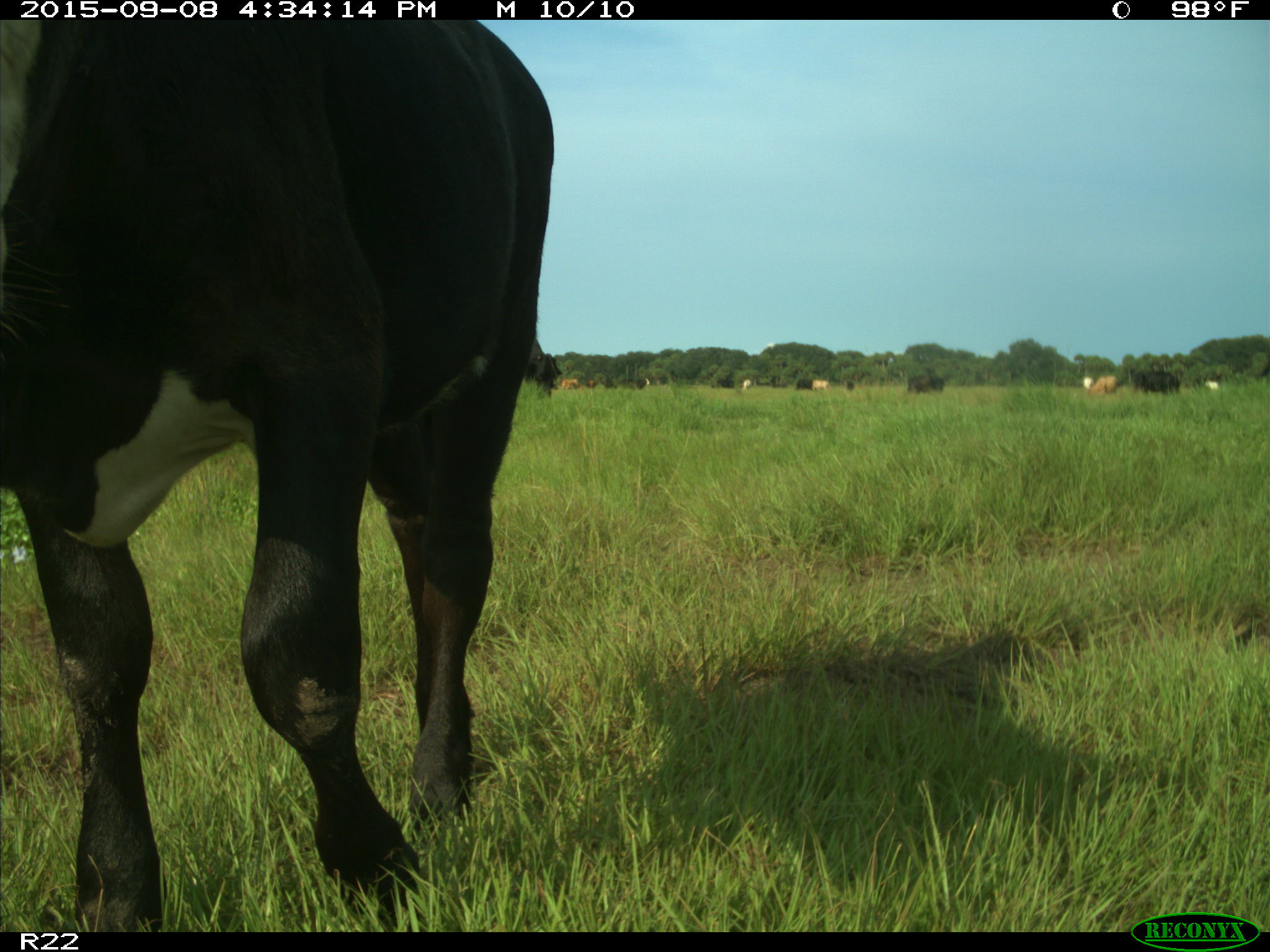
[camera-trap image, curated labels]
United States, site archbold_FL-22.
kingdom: Animalia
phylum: Chordata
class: Mammalia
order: Artiodactyla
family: Bovidae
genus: Bos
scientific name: Bos taurus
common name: domestic cow